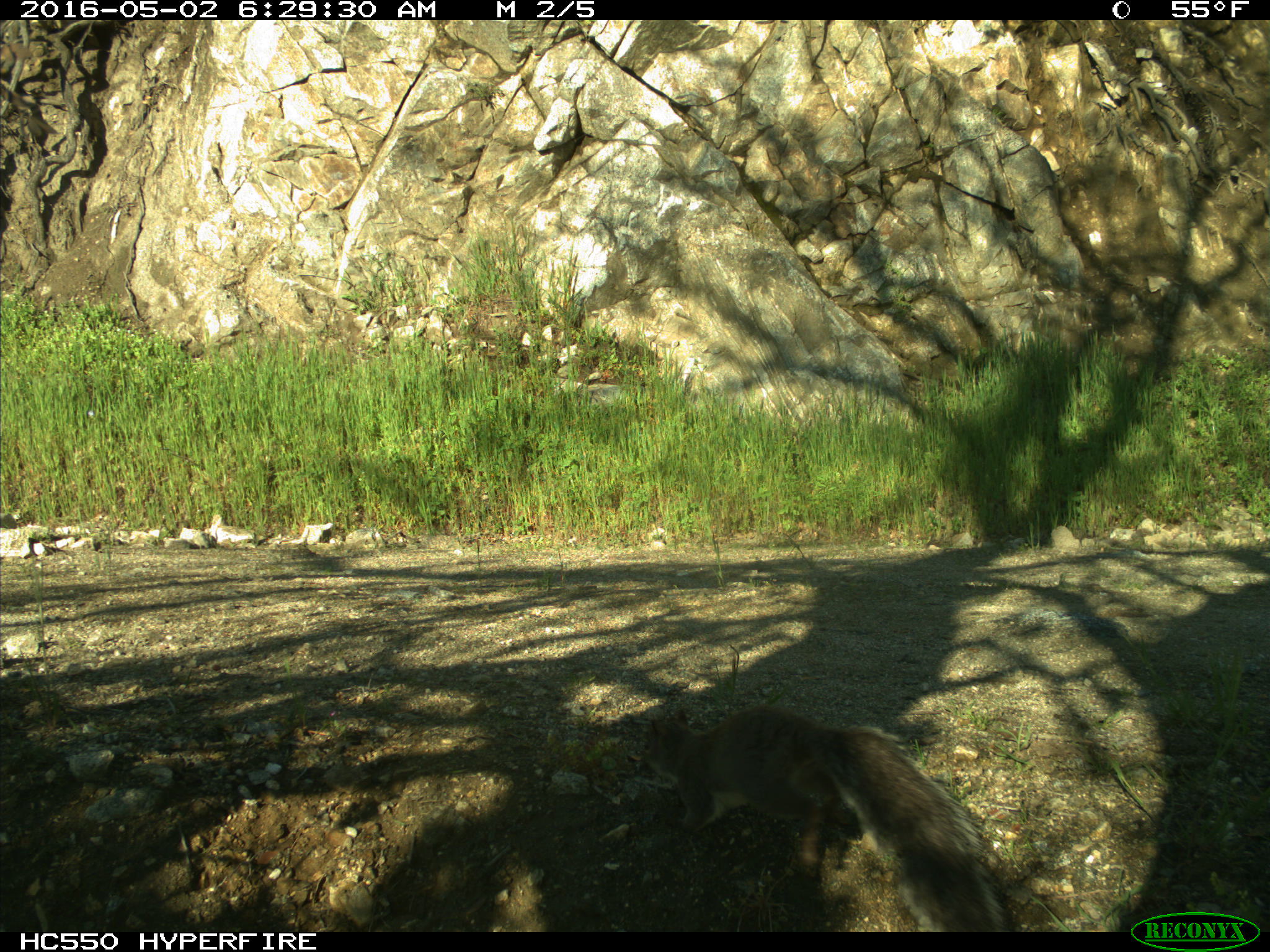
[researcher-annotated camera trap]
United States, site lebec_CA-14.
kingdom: Animalia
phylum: Chordata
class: Mammalia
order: Rodentia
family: Sciuridae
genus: Sciurus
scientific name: Sciurus carolinensis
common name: eastern gray squirrel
Sciurus carolinensis (eastern gray squirrel).